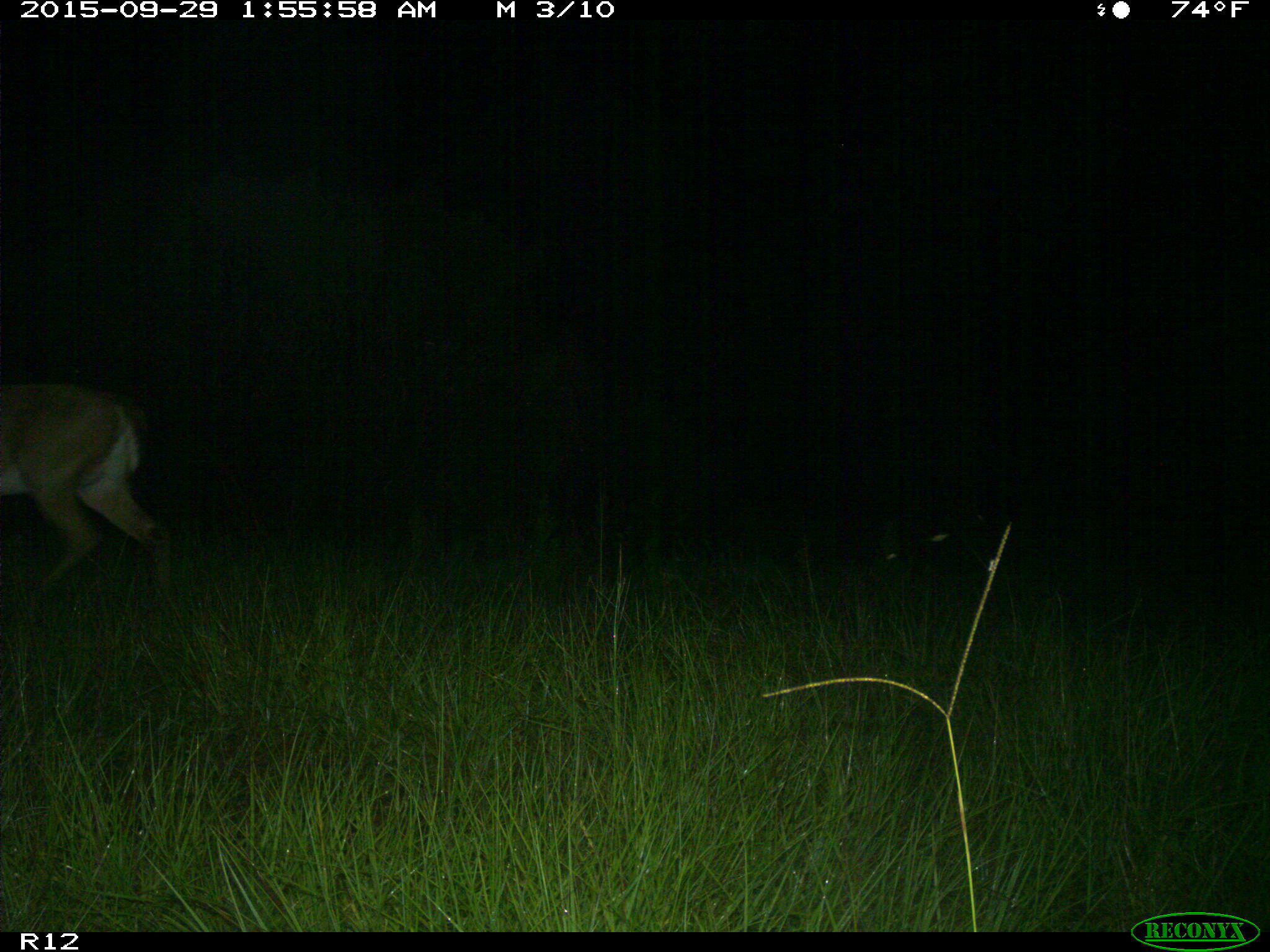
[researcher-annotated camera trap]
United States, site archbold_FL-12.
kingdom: Animalia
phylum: Chordata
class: Mammalia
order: Artiodactyla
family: Cervidae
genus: Odocoileus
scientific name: Odocoileus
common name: deer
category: unidentified deer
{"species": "unidentified deer (deer) (Odocoileus)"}